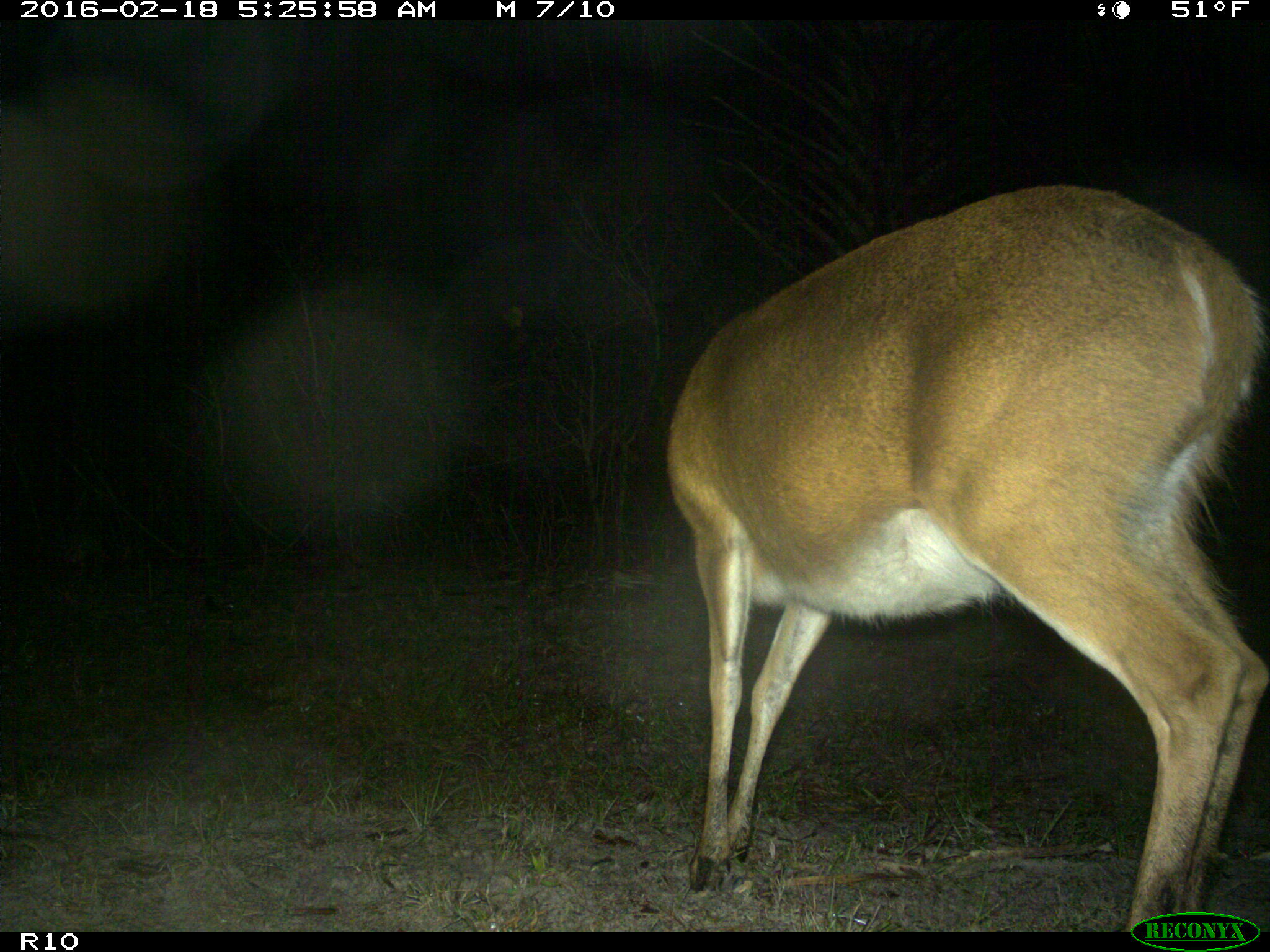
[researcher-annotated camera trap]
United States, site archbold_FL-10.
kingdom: Animalia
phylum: Chordata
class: Mammalia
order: Artiodactyla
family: Cervidae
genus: Odocoileus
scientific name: Odocoileus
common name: deer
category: unidentified deer